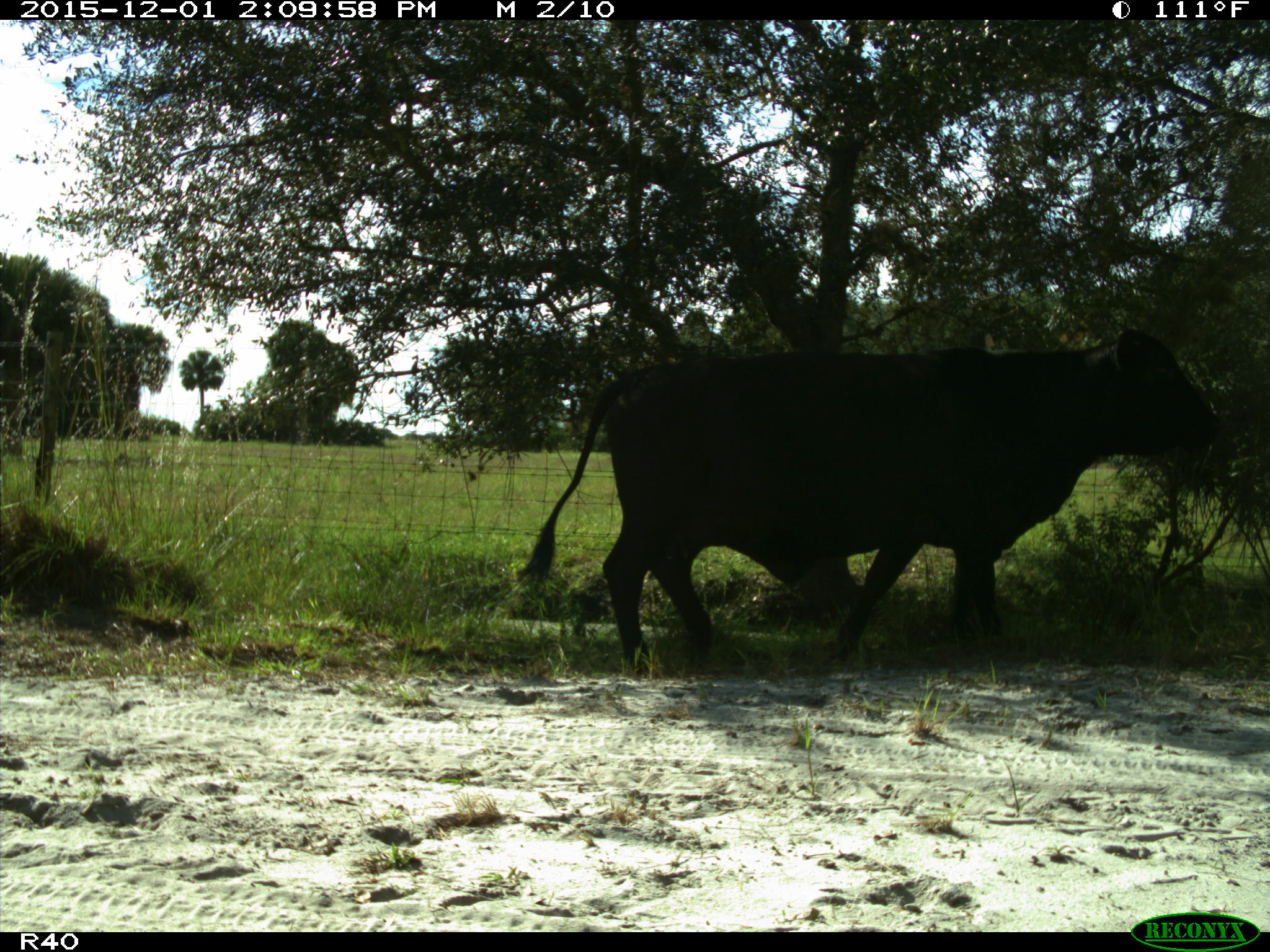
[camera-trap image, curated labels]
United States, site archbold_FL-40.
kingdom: Animalia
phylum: Chordata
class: Mammalia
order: Artiodactyla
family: Bovidae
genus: Bos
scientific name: Bos taurus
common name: domestic cow